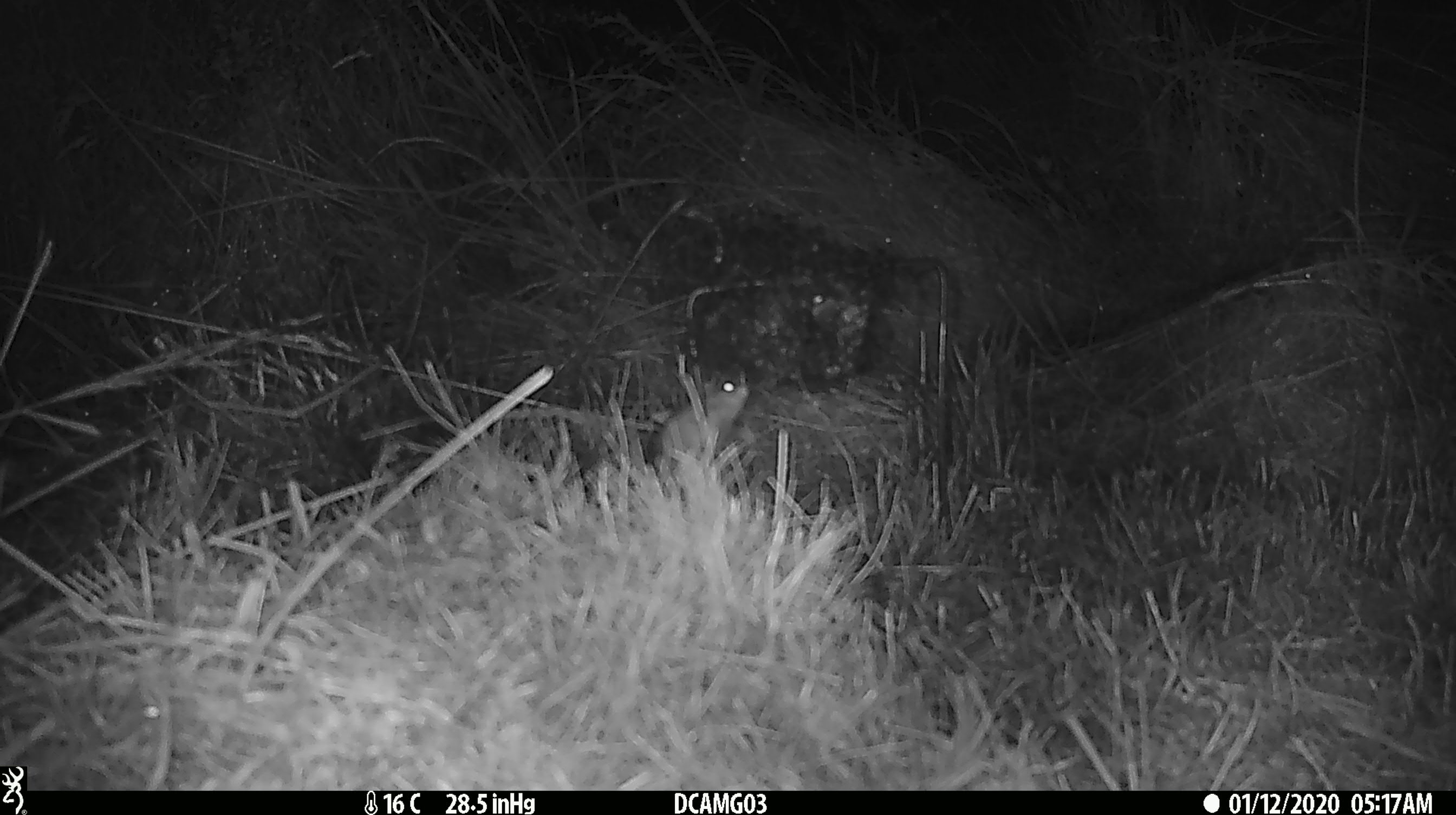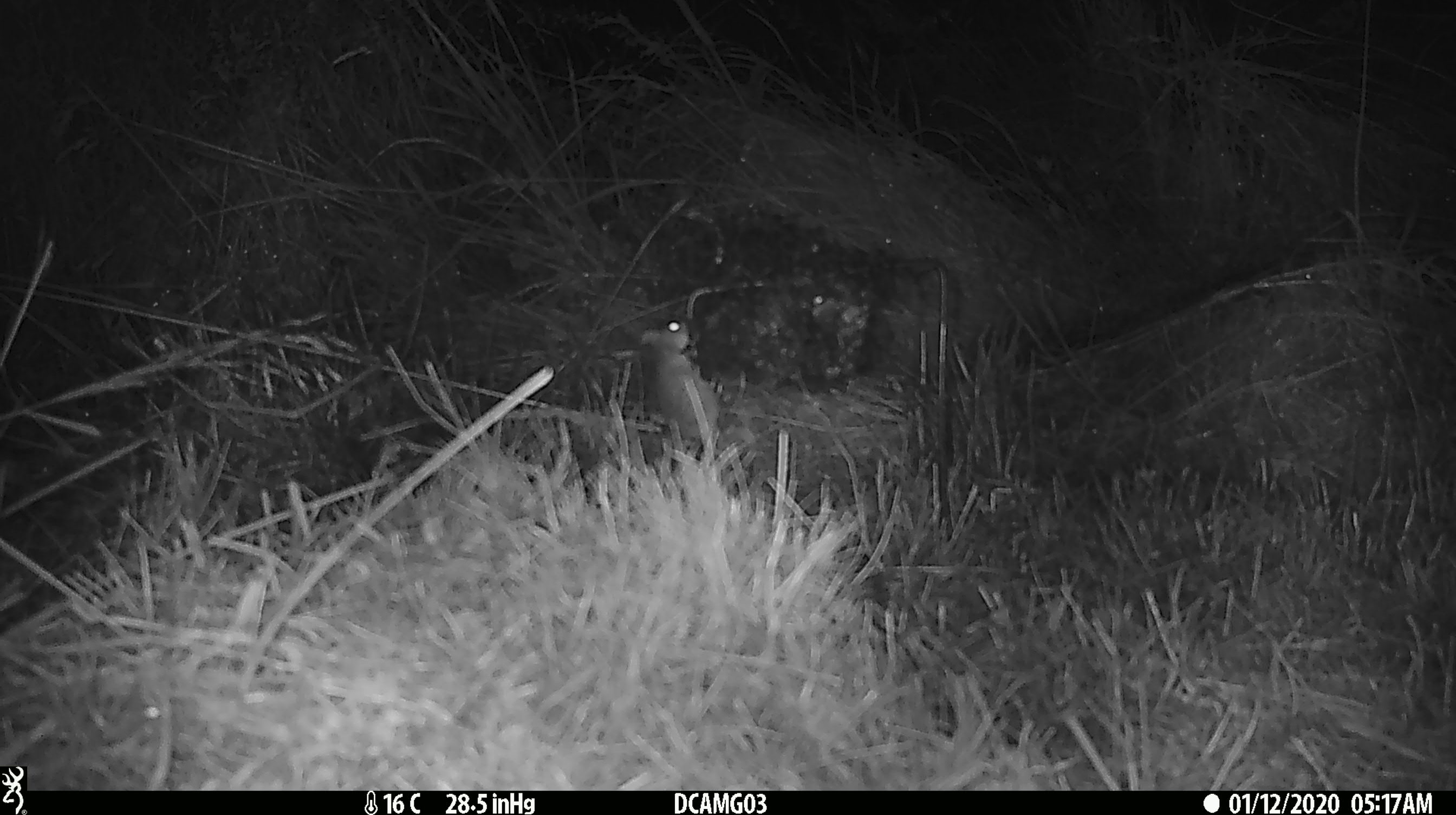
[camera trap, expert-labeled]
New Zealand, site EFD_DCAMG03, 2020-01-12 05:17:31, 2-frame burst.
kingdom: Animalia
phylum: Chordata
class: Mammalia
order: Rodentia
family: Muridae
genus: Mus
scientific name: Mus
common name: mouse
Mouse (Mus).